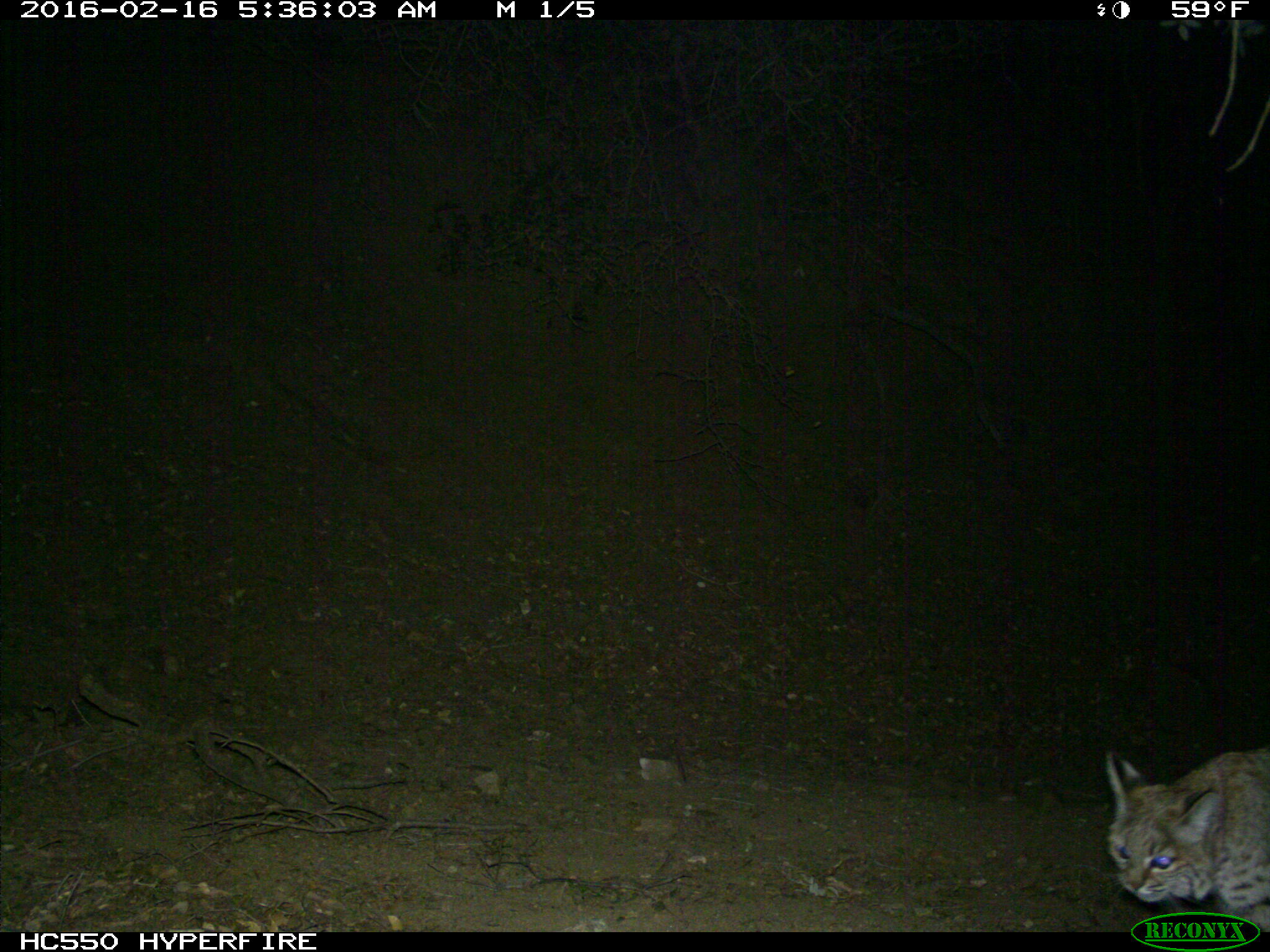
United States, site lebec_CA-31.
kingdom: Animalia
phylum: Chordata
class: Mammalia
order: Carnivora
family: Felidae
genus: Lynx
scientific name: Lynx rufus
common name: bobcat